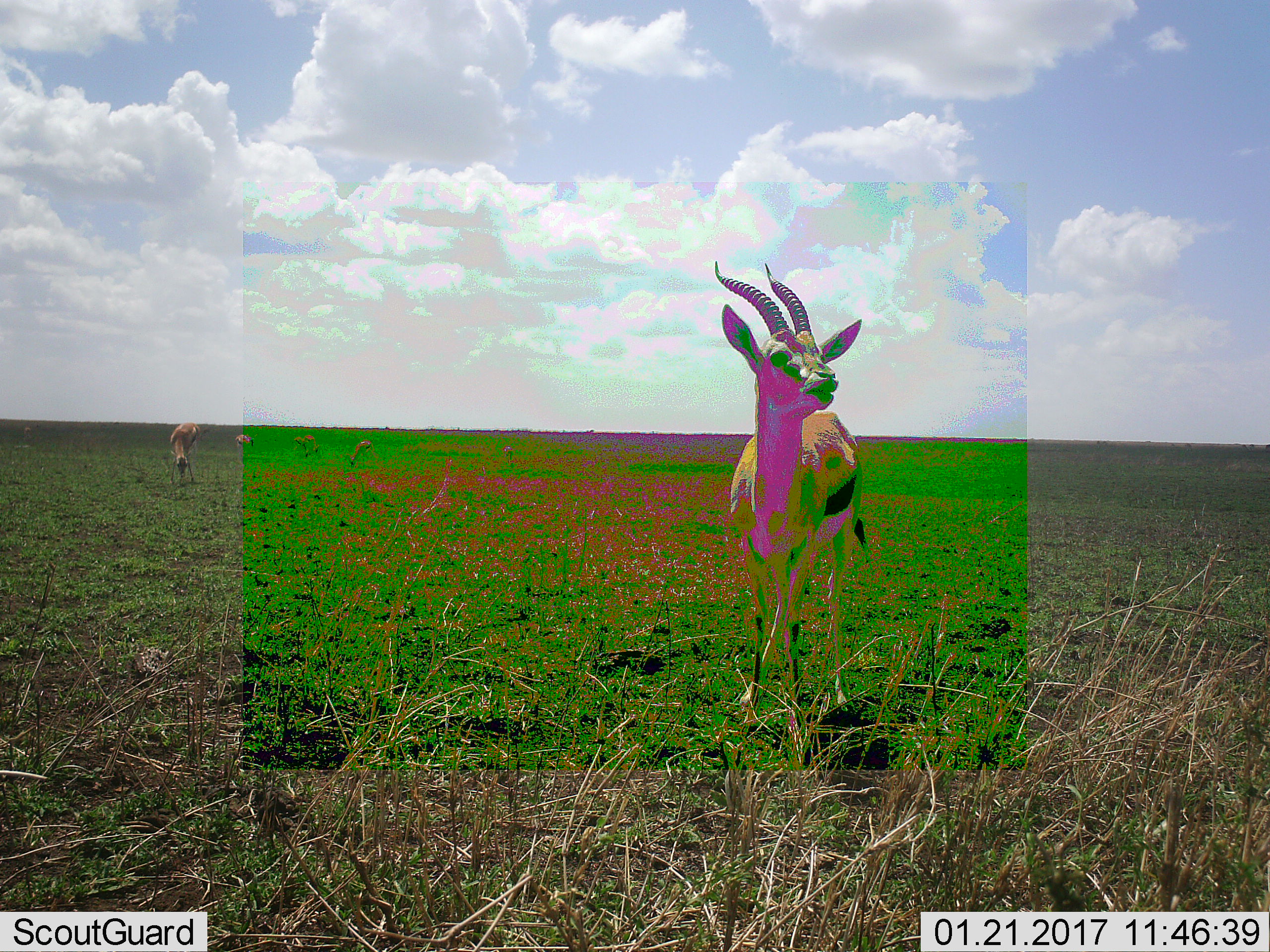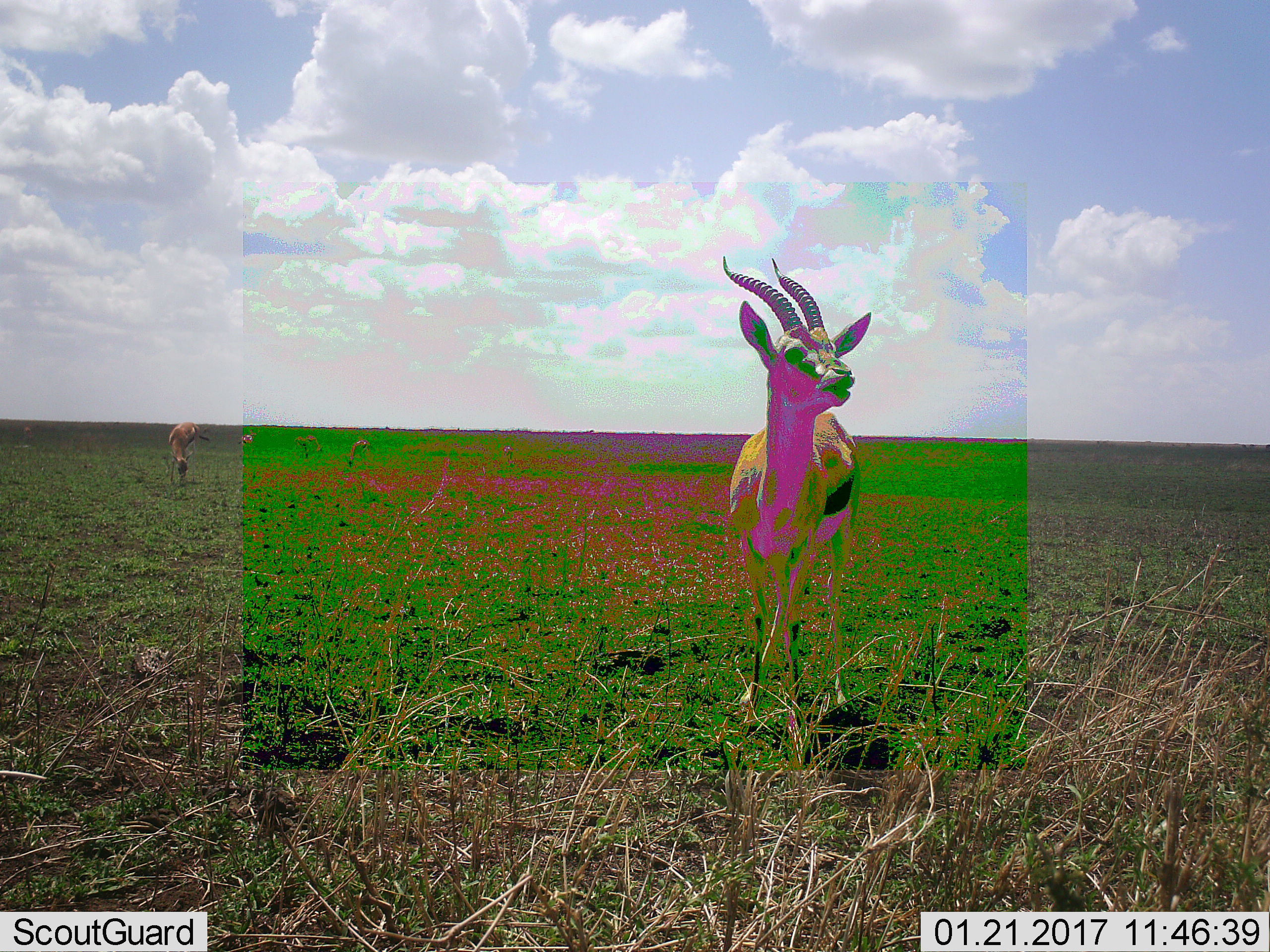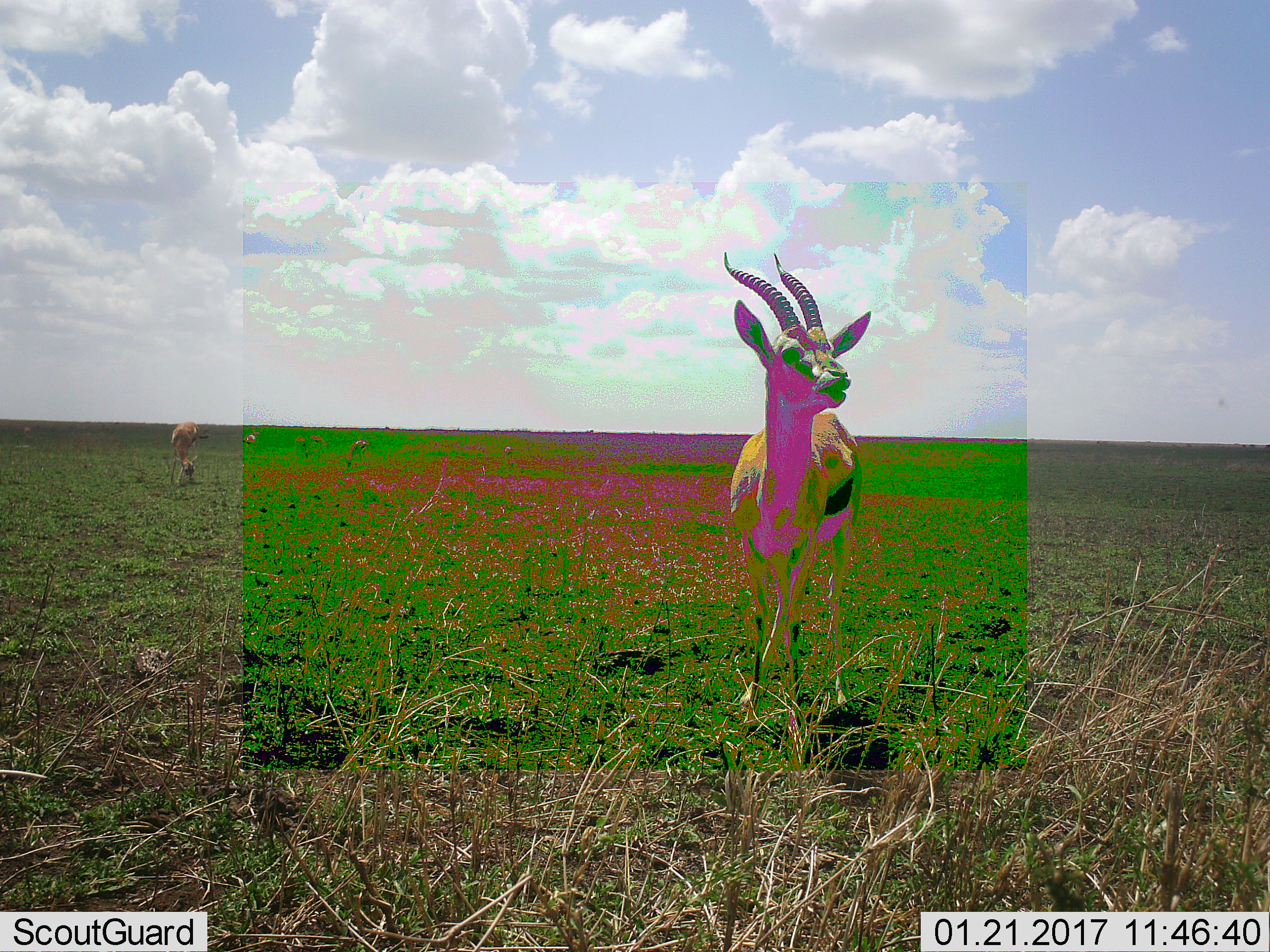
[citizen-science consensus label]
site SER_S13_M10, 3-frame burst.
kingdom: Animalia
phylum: Chordata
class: Mammalia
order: Artiodactyla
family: Bovidae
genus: Eudorcas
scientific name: Eudorcas thomsonii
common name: thomson's gazelle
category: gazellethomsons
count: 5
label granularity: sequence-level